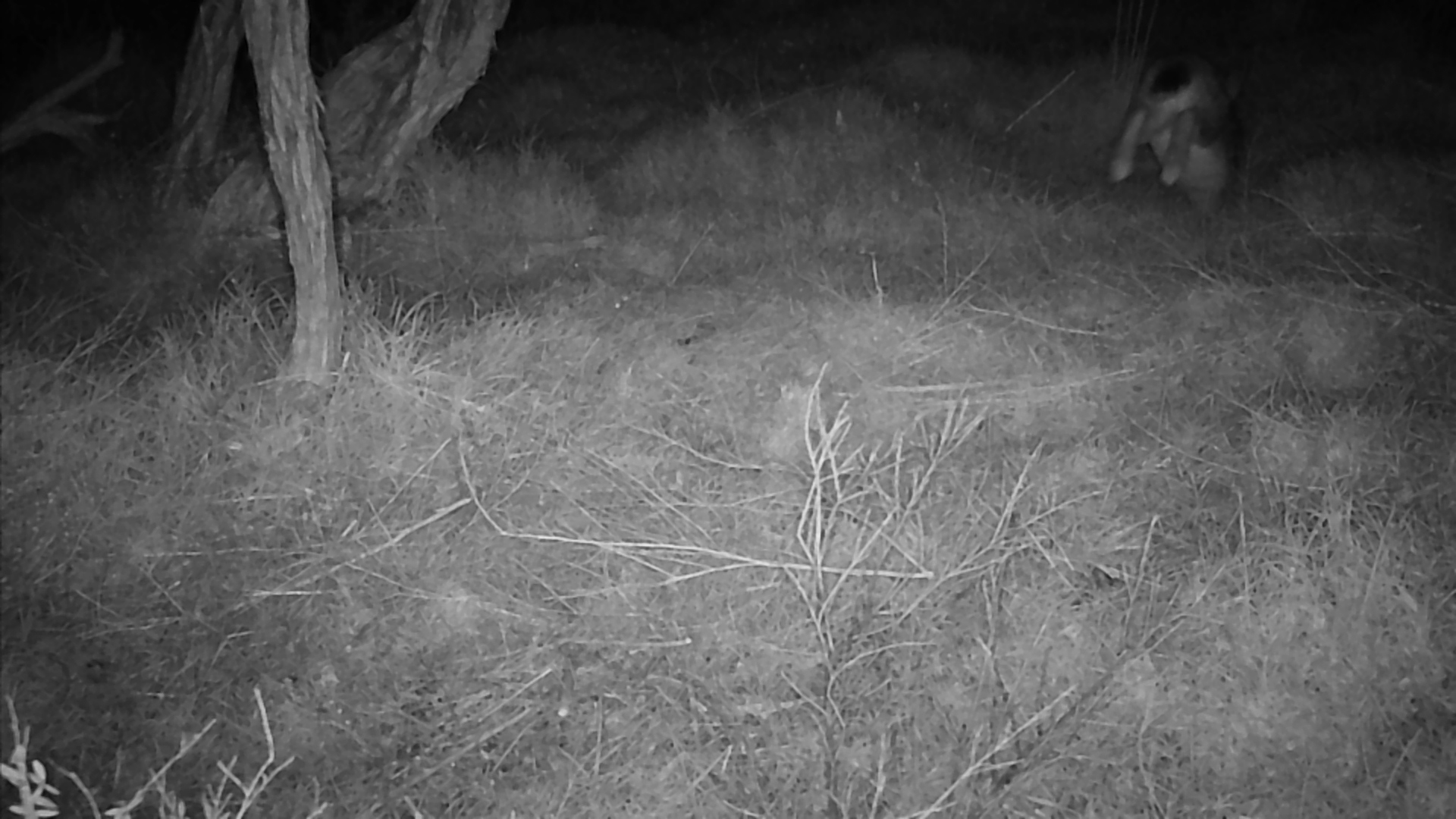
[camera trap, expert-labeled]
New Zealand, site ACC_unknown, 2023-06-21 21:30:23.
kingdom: Animalia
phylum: Chordata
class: Mammalia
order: Lagomorpha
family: Leporidae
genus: Oryctolagus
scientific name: Oryctolagus cuniculus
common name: european rabbit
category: rabbit